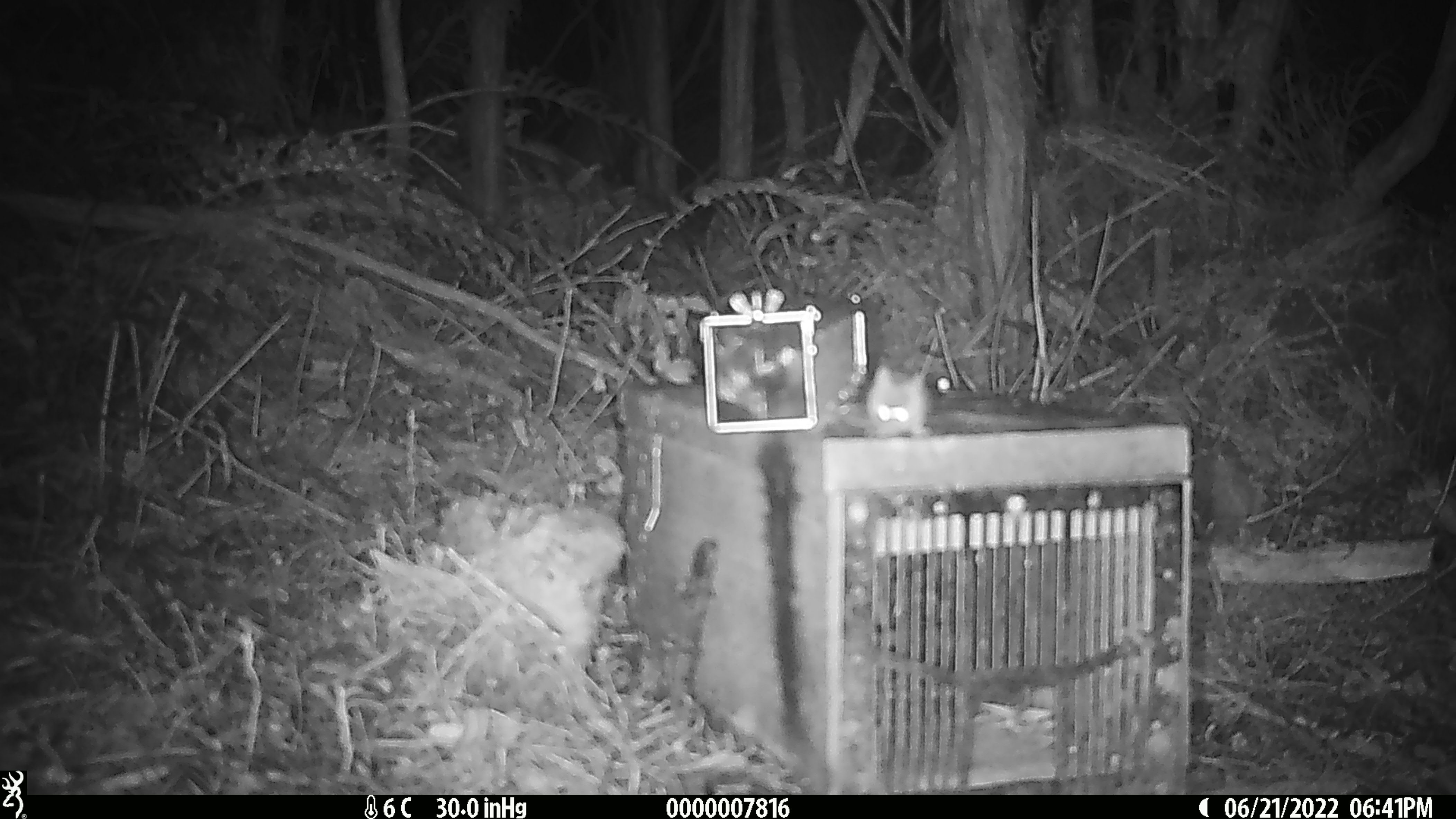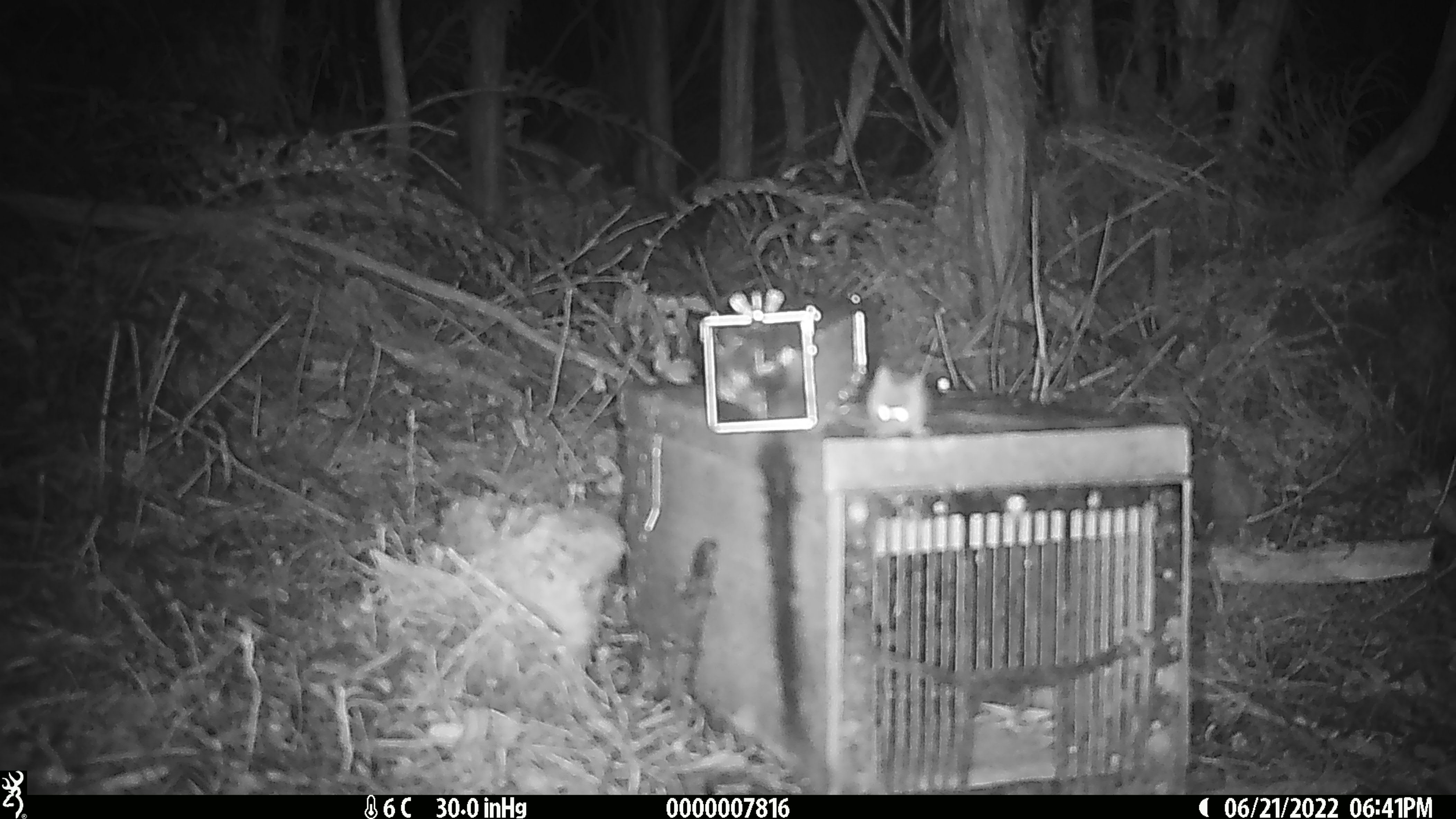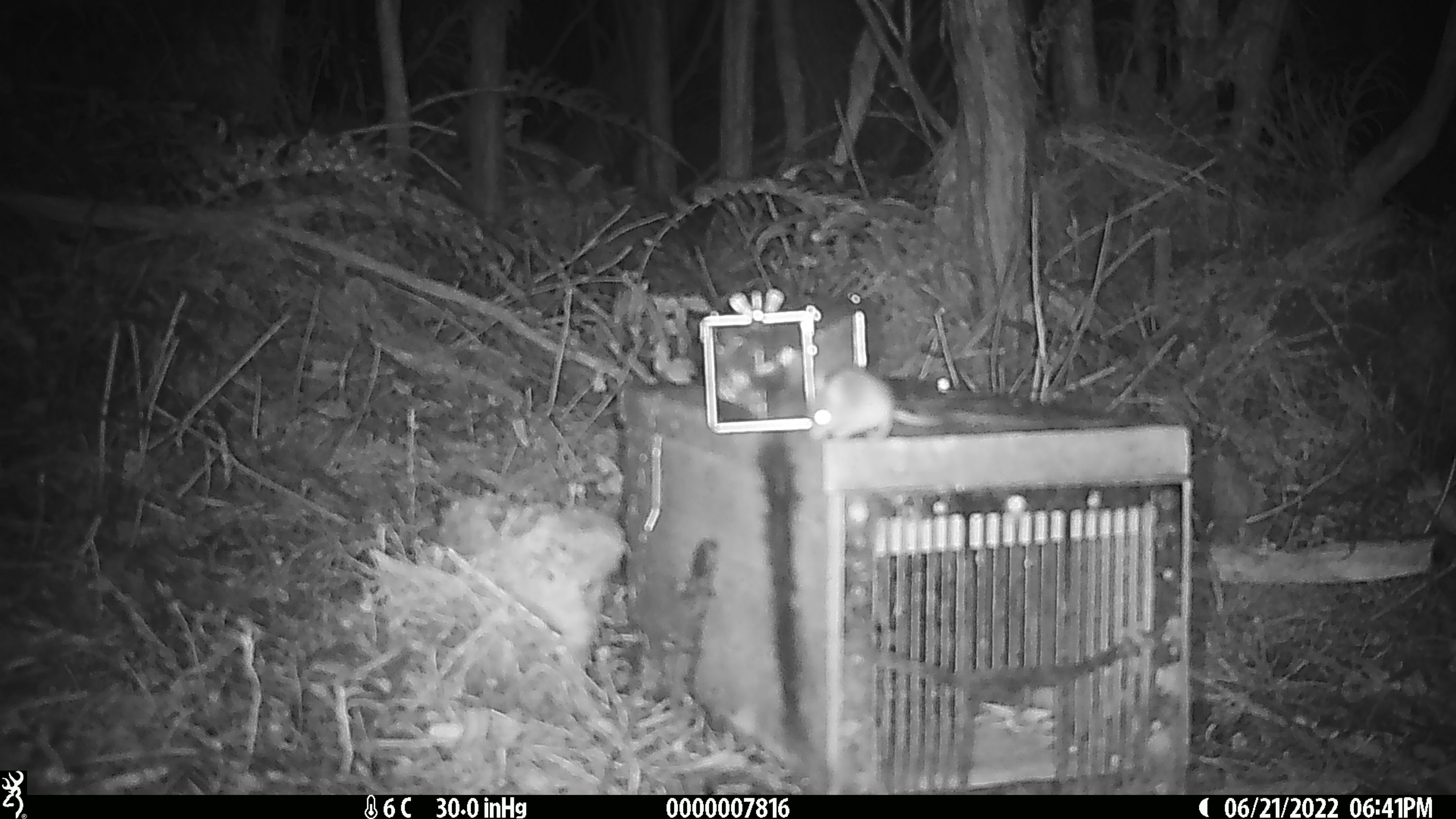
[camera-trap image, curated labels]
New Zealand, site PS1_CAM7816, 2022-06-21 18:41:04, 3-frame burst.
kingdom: Animalia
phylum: Chordata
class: Mammalia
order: Rodentia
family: Muridae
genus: Mus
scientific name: Mus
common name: mouse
Mouse (Mus).